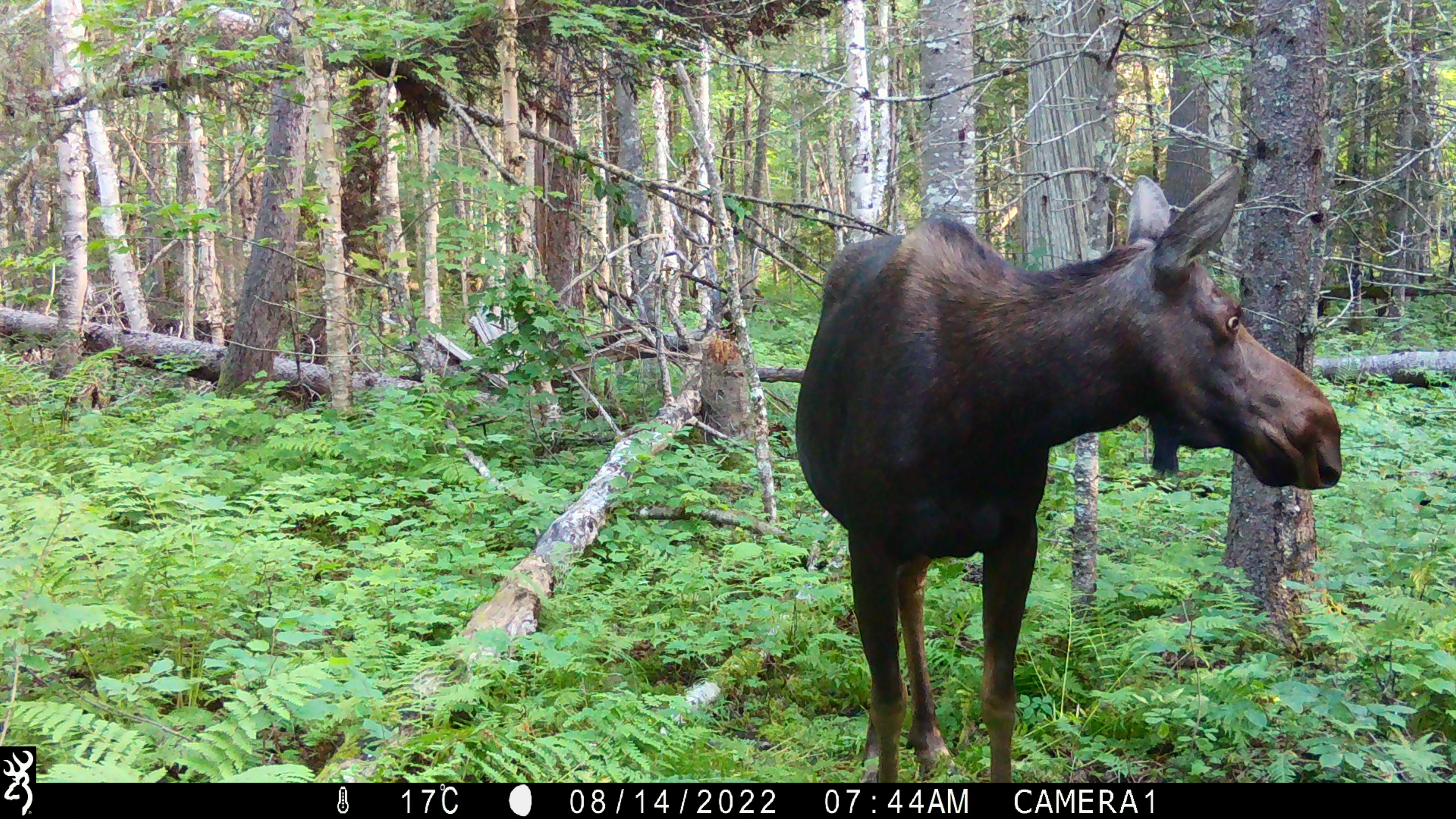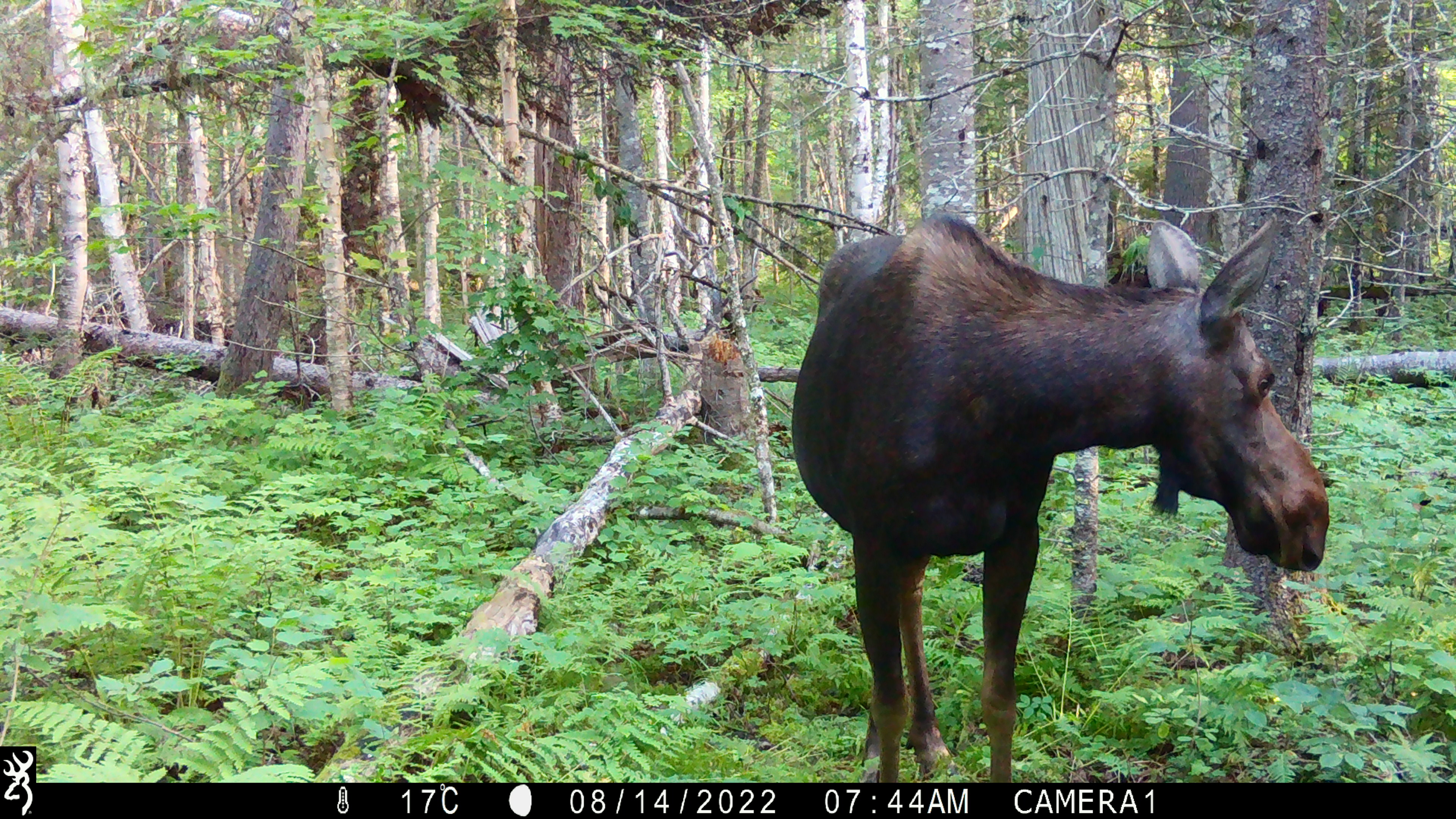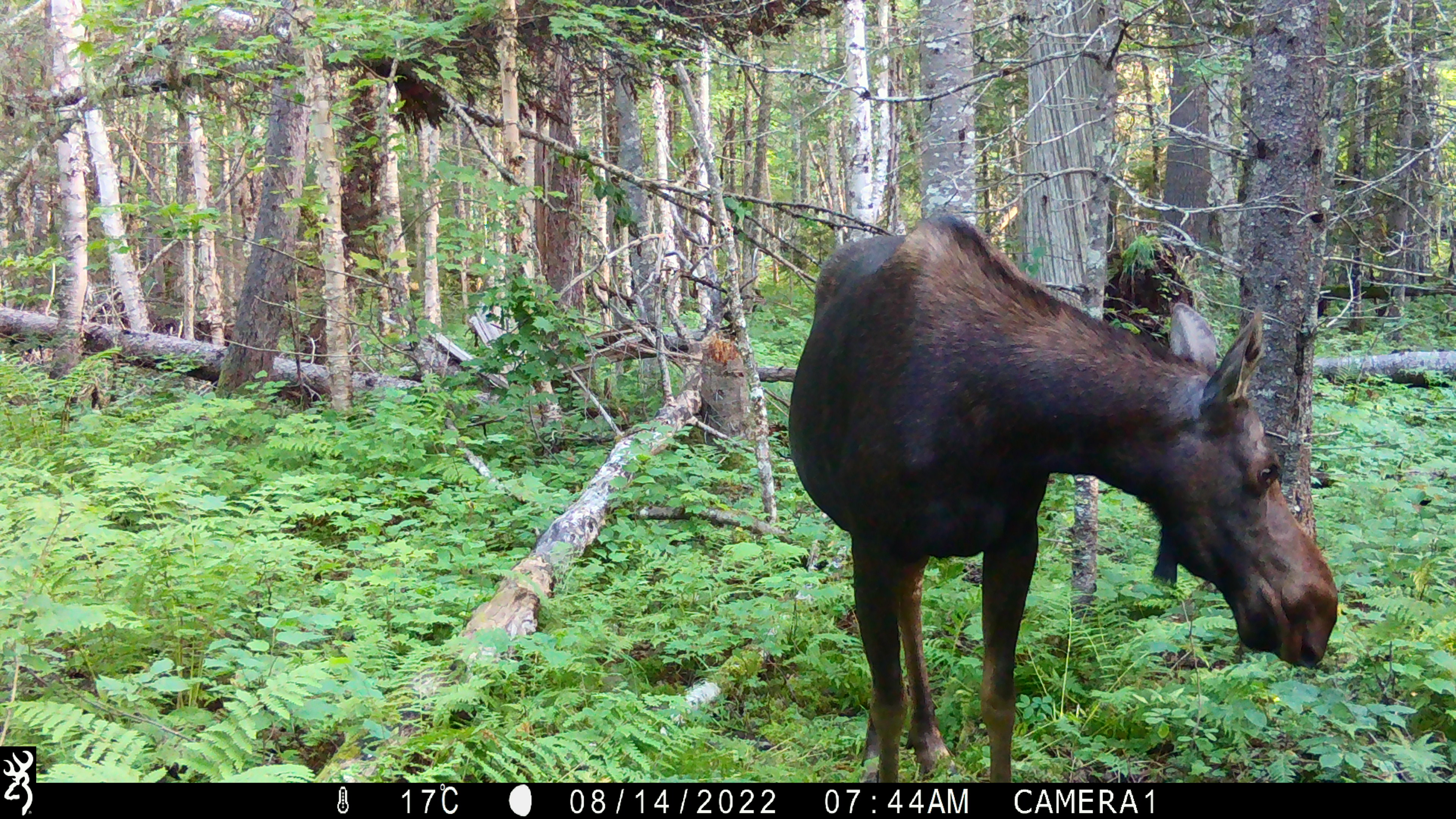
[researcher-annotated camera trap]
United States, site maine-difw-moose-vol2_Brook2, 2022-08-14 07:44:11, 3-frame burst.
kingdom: Animalia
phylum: Chordata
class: Mammalia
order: Artiodactyla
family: Cervidae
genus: Alces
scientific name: Alces alces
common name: moose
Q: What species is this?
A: Moose (Alces alces).